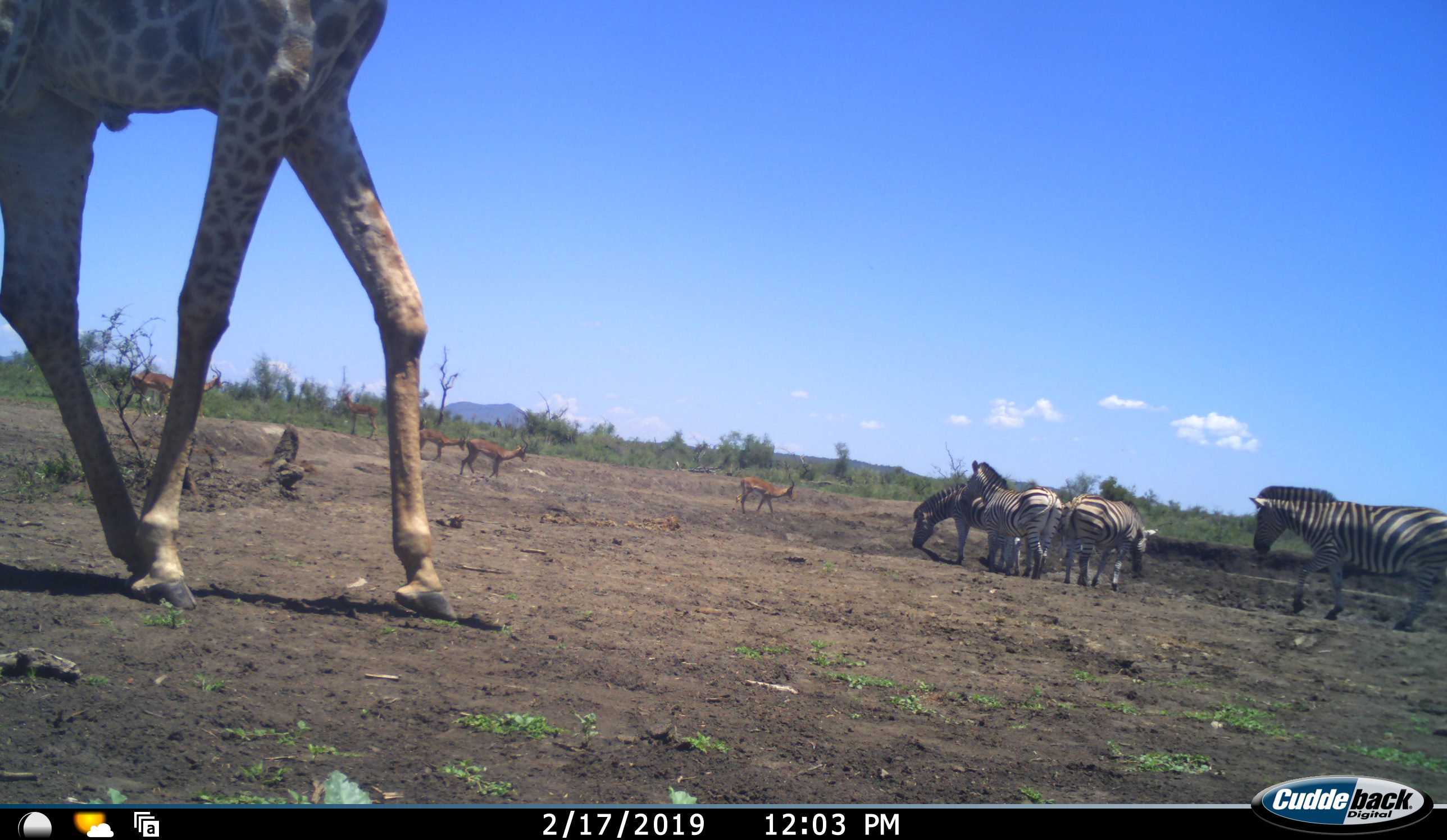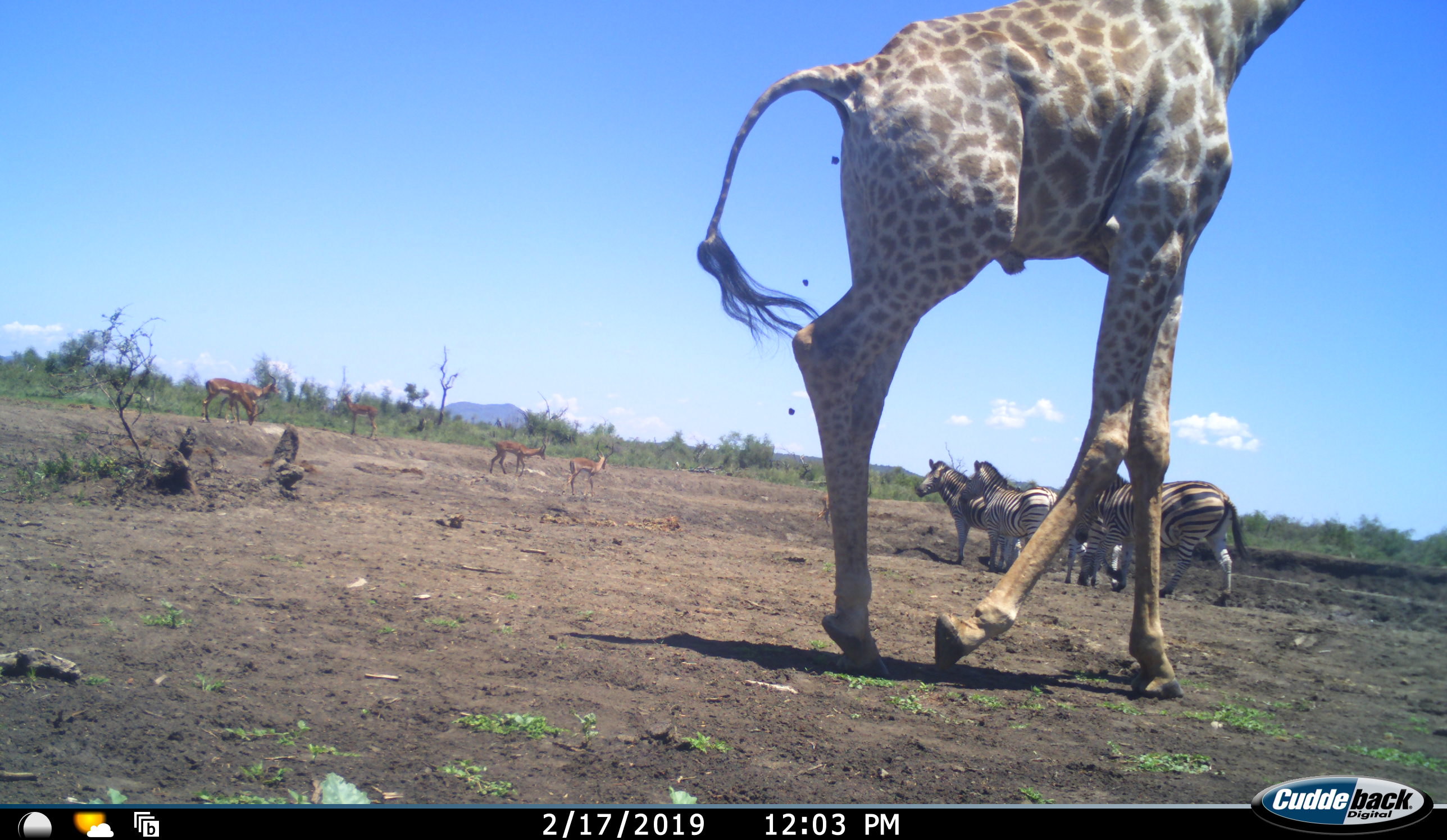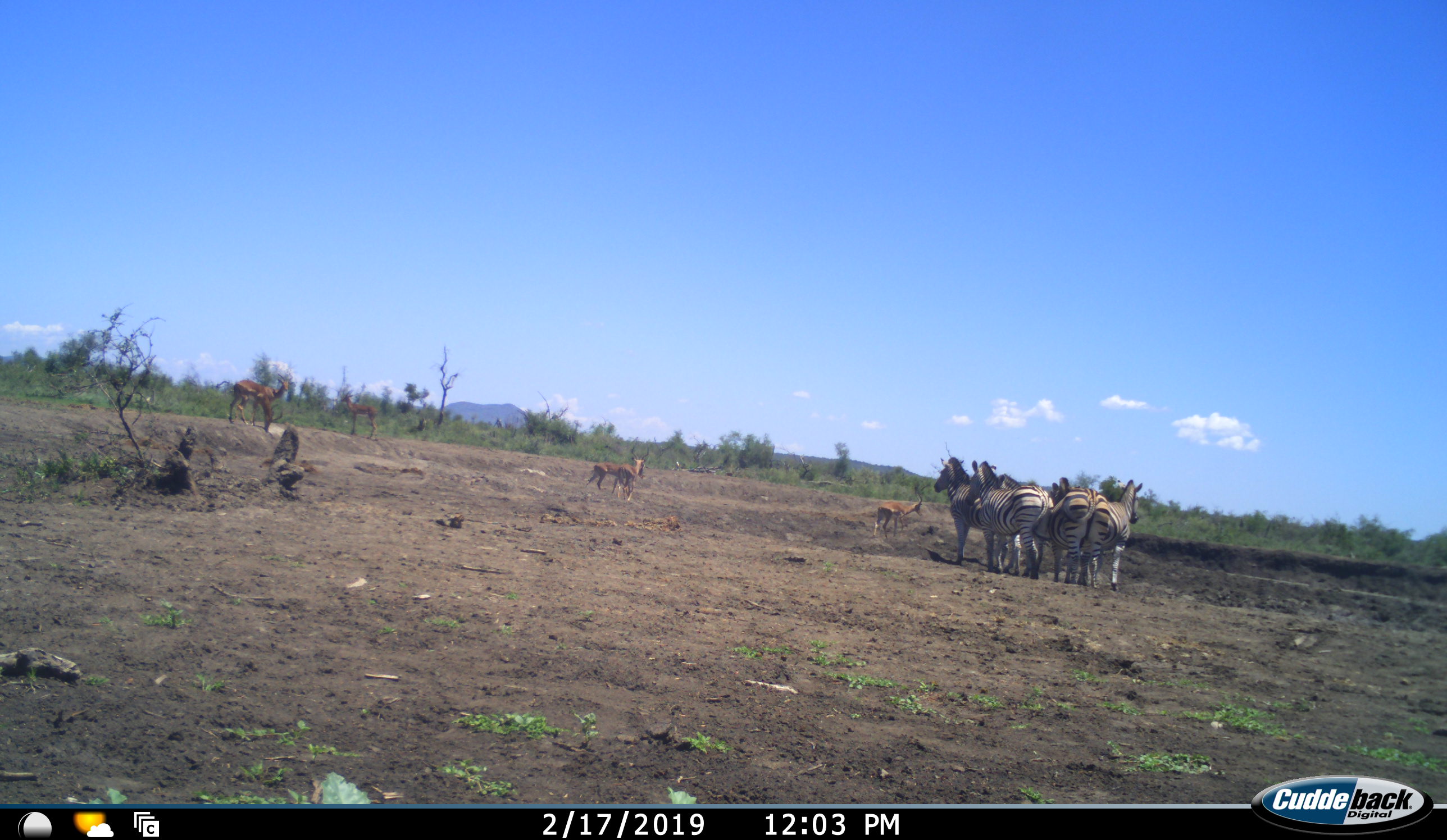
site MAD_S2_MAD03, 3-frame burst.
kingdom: Animalia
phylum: Chordata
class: Mammalia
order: Artiodactyla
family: Giraffidae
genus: Giraffa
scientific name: Giraffa camelopardalis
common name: giraffe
Giraffe (Giraffa camelopardalis), count 1. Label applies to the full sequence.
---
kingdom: Animalia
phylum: Chordata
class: Mammalia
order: Perissodactyla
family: Equidae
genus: Equus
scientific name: Equus quagga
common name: plains zebra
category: zebraplains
Zebraplains (plains zebra) (Equus quagga), count 4. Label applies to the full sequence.